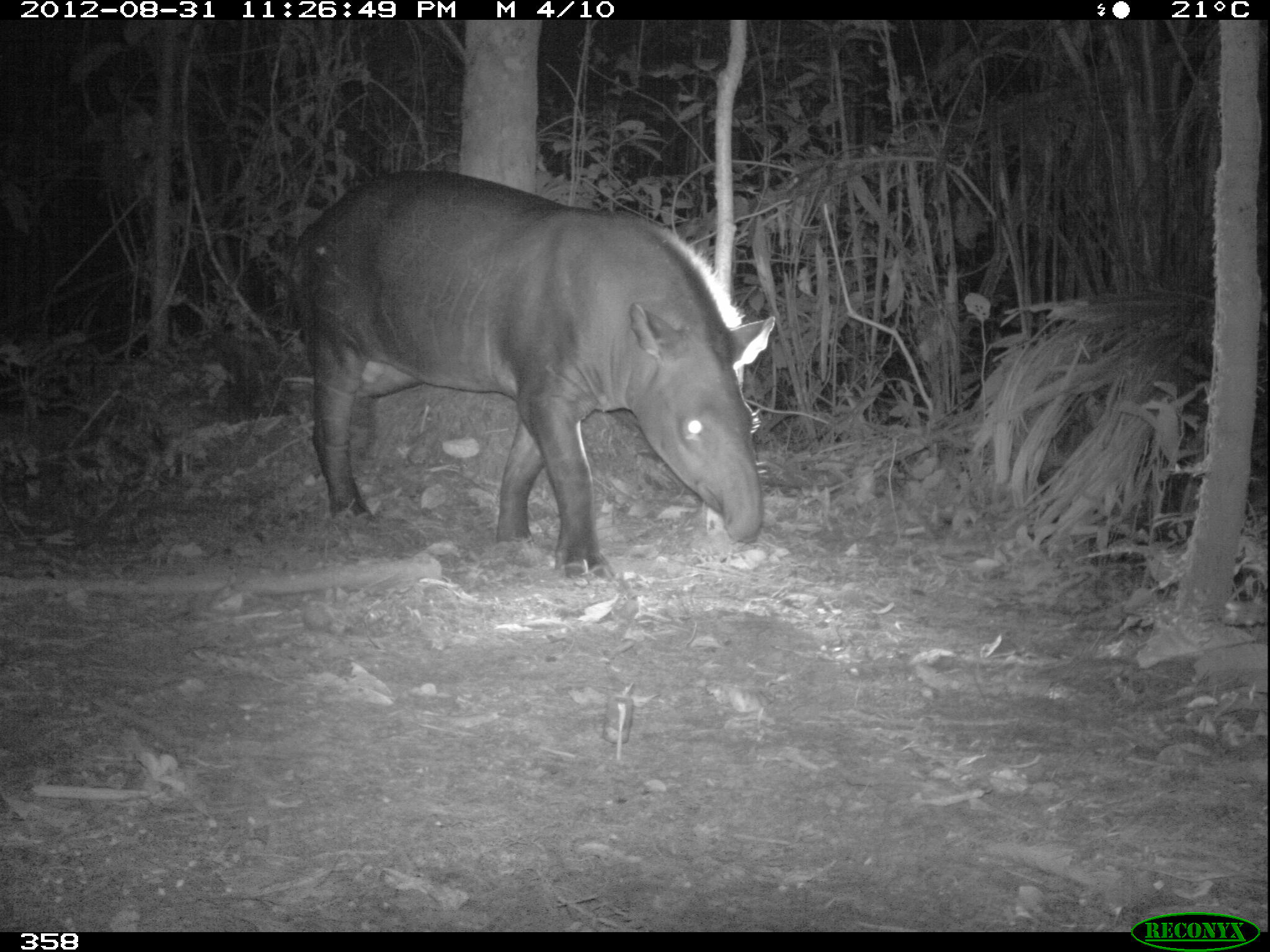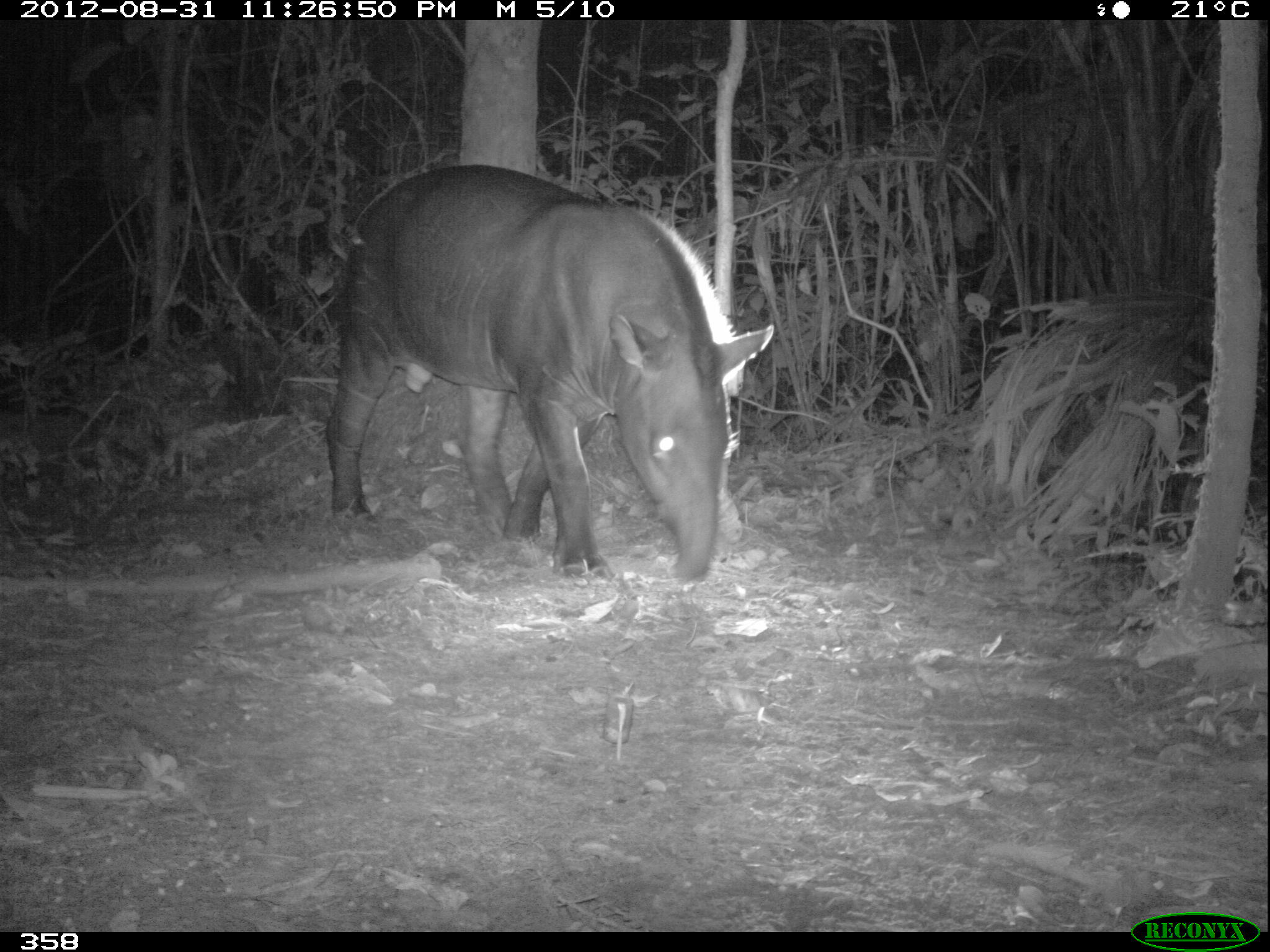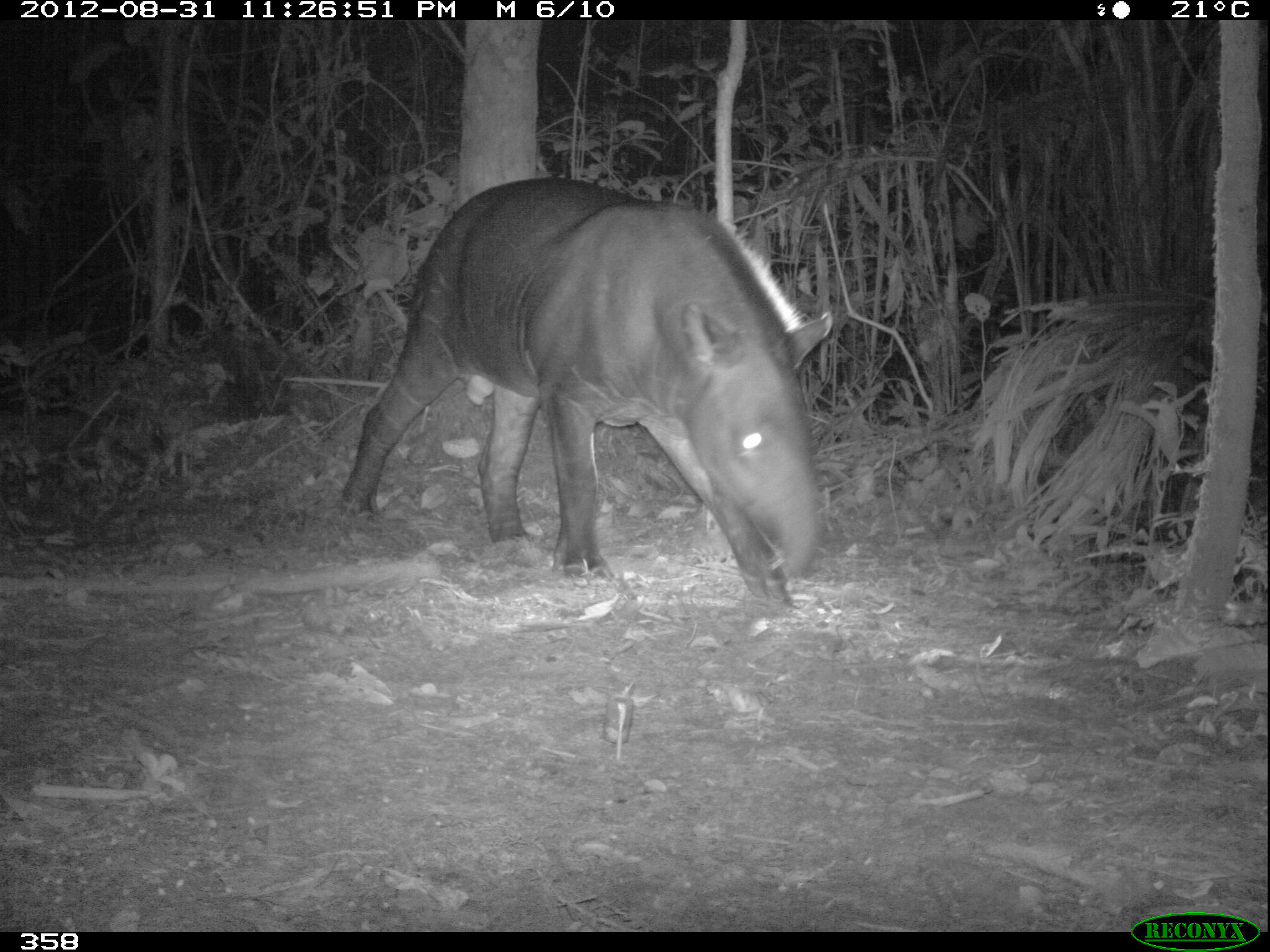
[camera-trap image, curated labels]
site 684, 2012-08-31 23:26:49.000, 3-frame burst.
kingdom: Animalia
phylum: Chordata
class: Mammalia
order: Perissodactyla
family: Tapiridae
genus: Tapirus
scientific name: Tapirus terrestris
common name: south american tapir